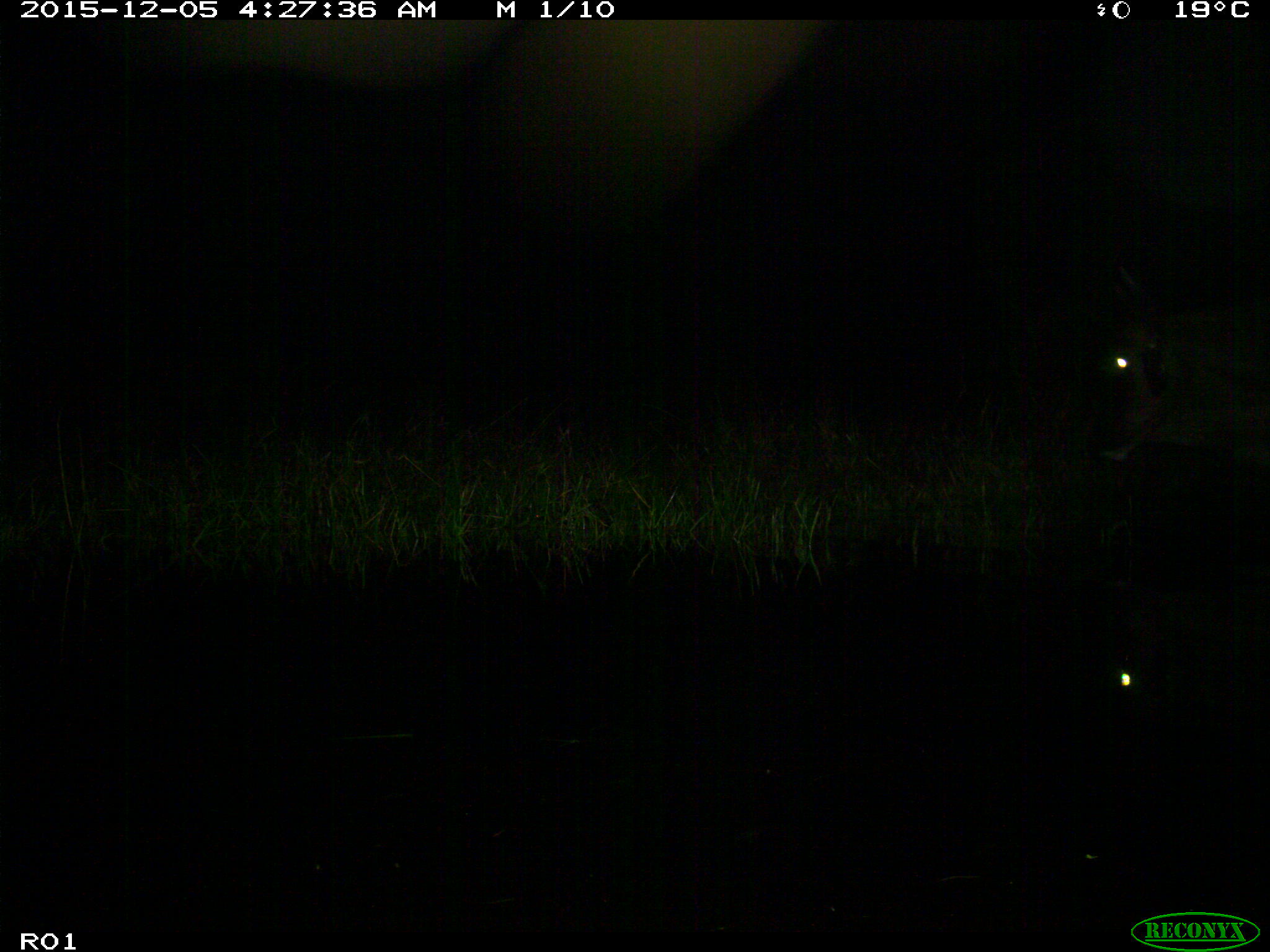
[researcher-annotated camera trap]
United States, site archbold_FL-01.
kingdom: Animalia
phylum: Chordata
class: Mammalia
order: Artiodactyla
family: Bovidae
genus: Bos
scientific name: Bos taurus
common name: domestic cow